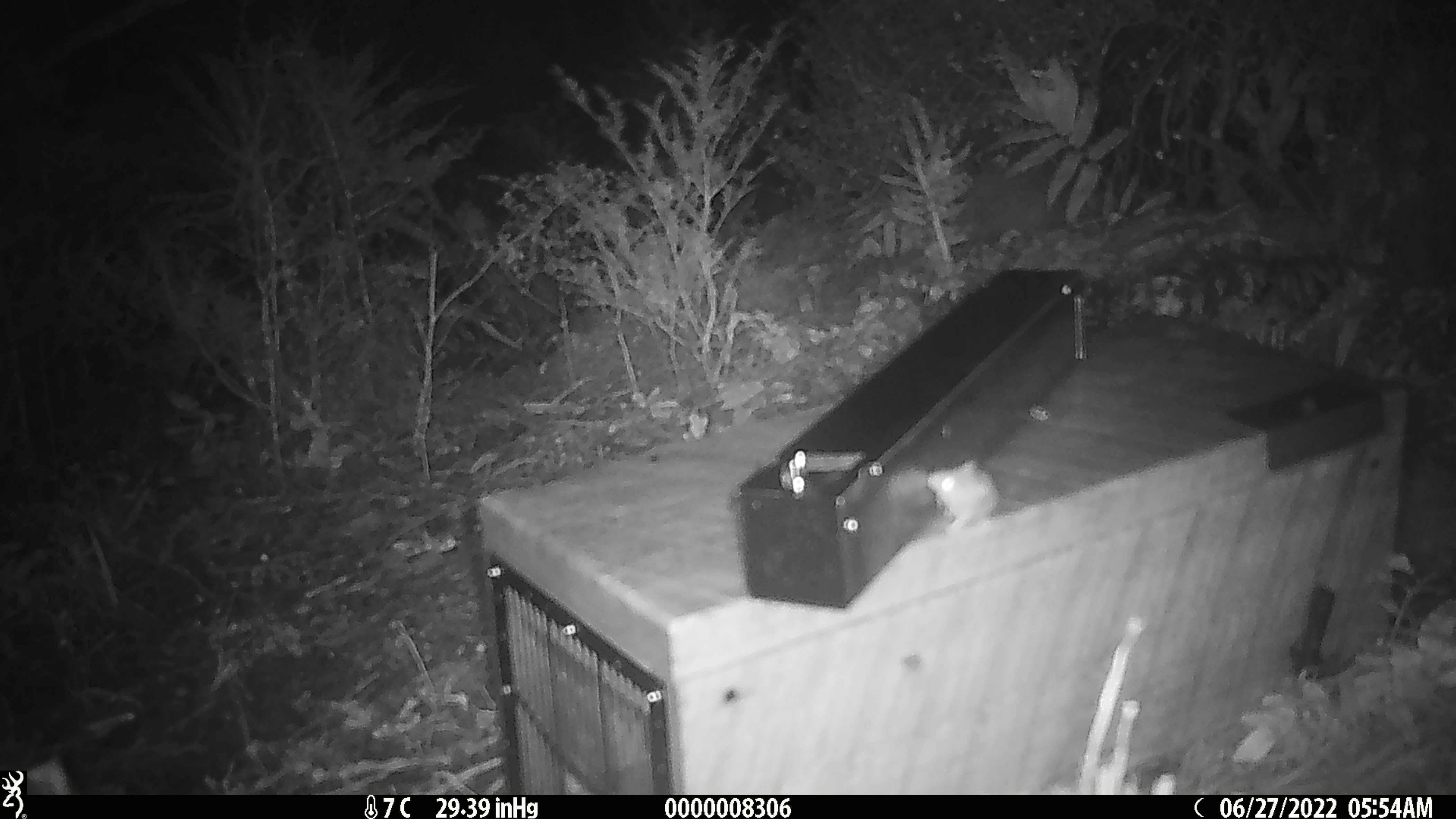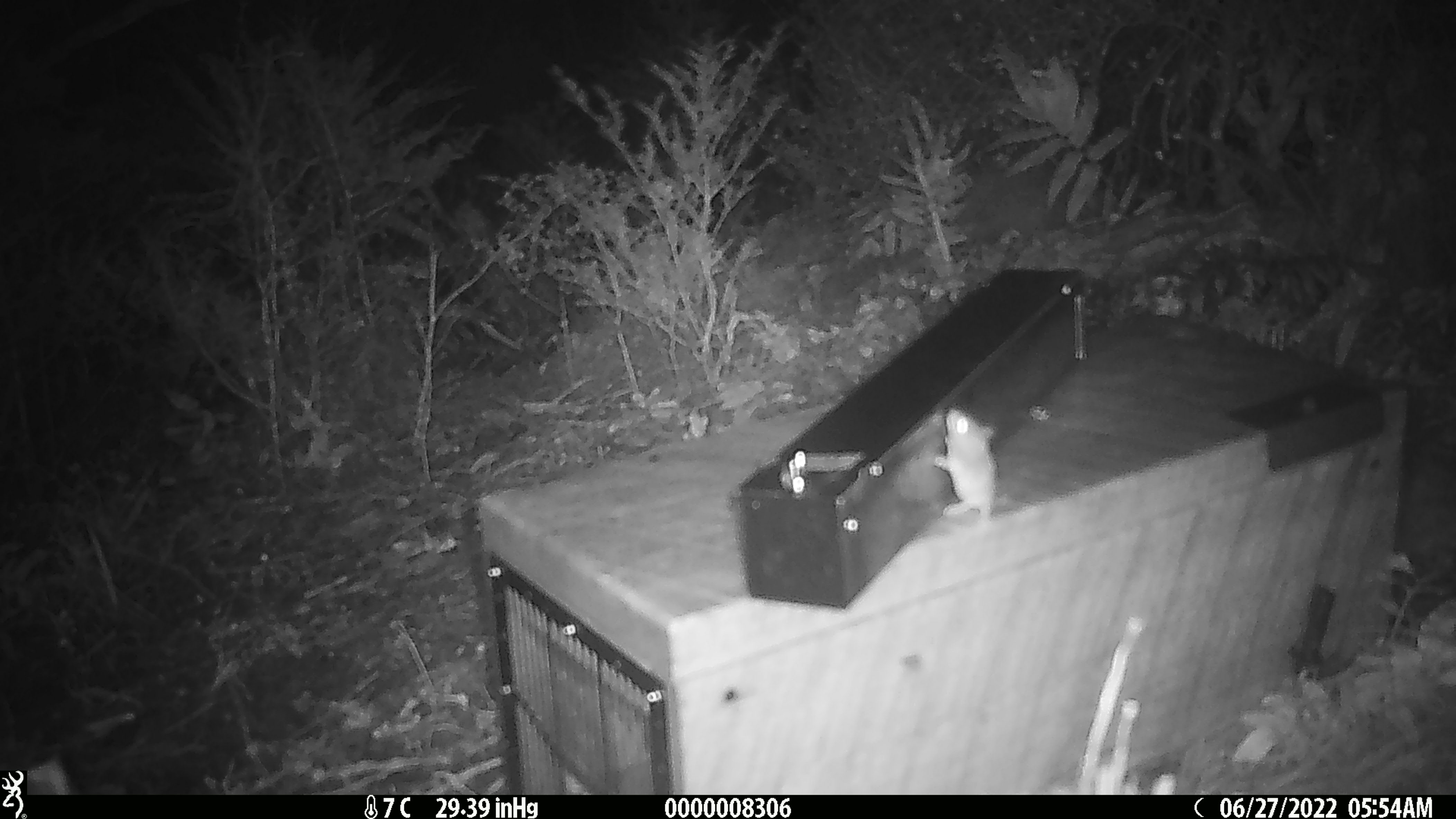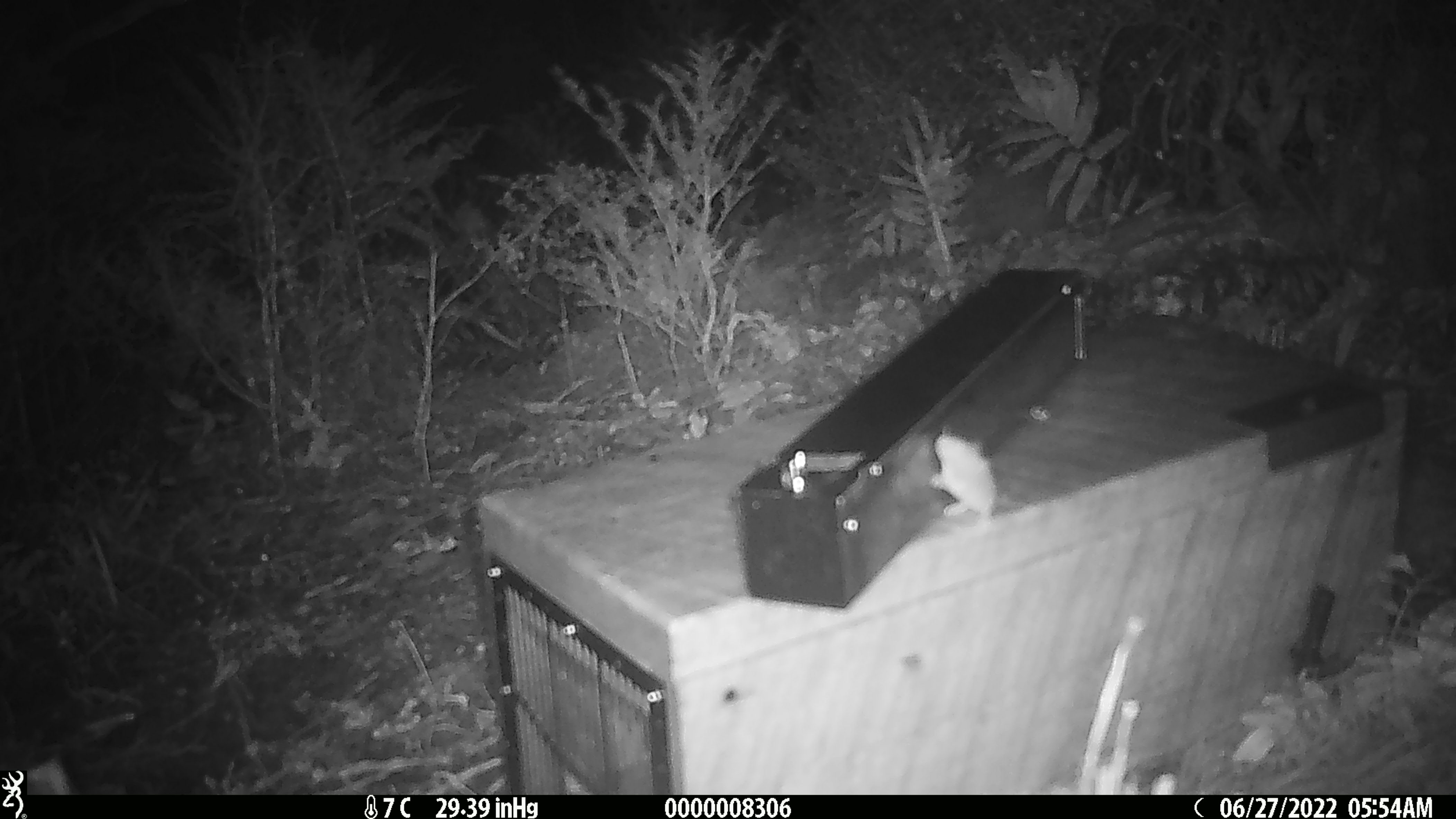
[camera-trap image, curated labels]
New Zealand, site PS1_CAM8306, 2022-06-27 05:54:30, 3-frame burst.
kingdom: Animalia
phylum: Chordata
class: Mammalia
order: Rodentia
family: Muridae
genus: Mus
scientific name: Mus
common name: mouse